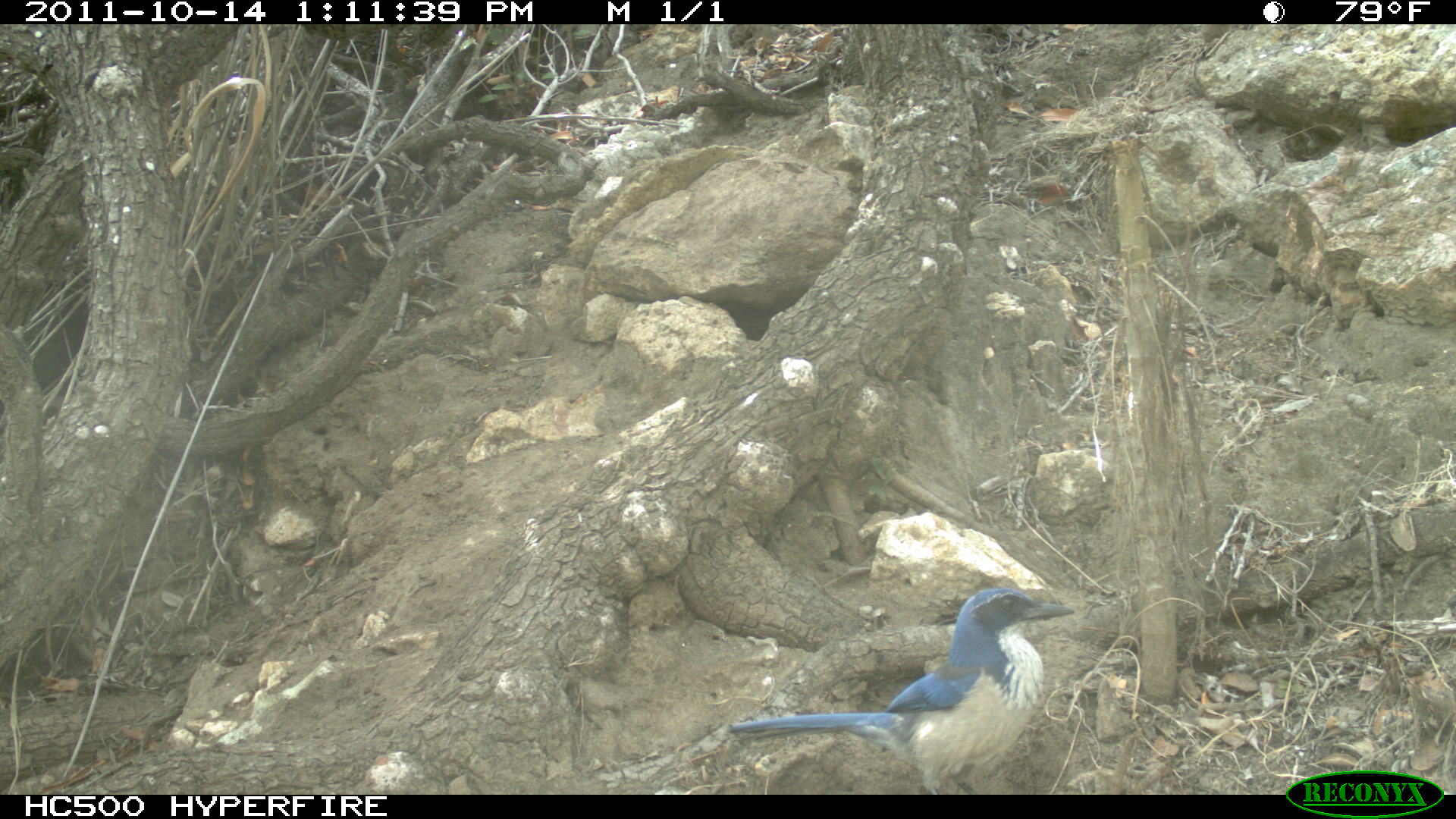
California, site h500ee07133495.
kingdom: Animalia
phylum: Chordata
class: Aves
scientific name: Aves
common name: bird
Bird (Aves).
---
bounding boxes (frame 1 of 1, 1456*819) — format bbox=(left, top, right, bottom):
bird: bbox=(726, 587, 1075, 795)